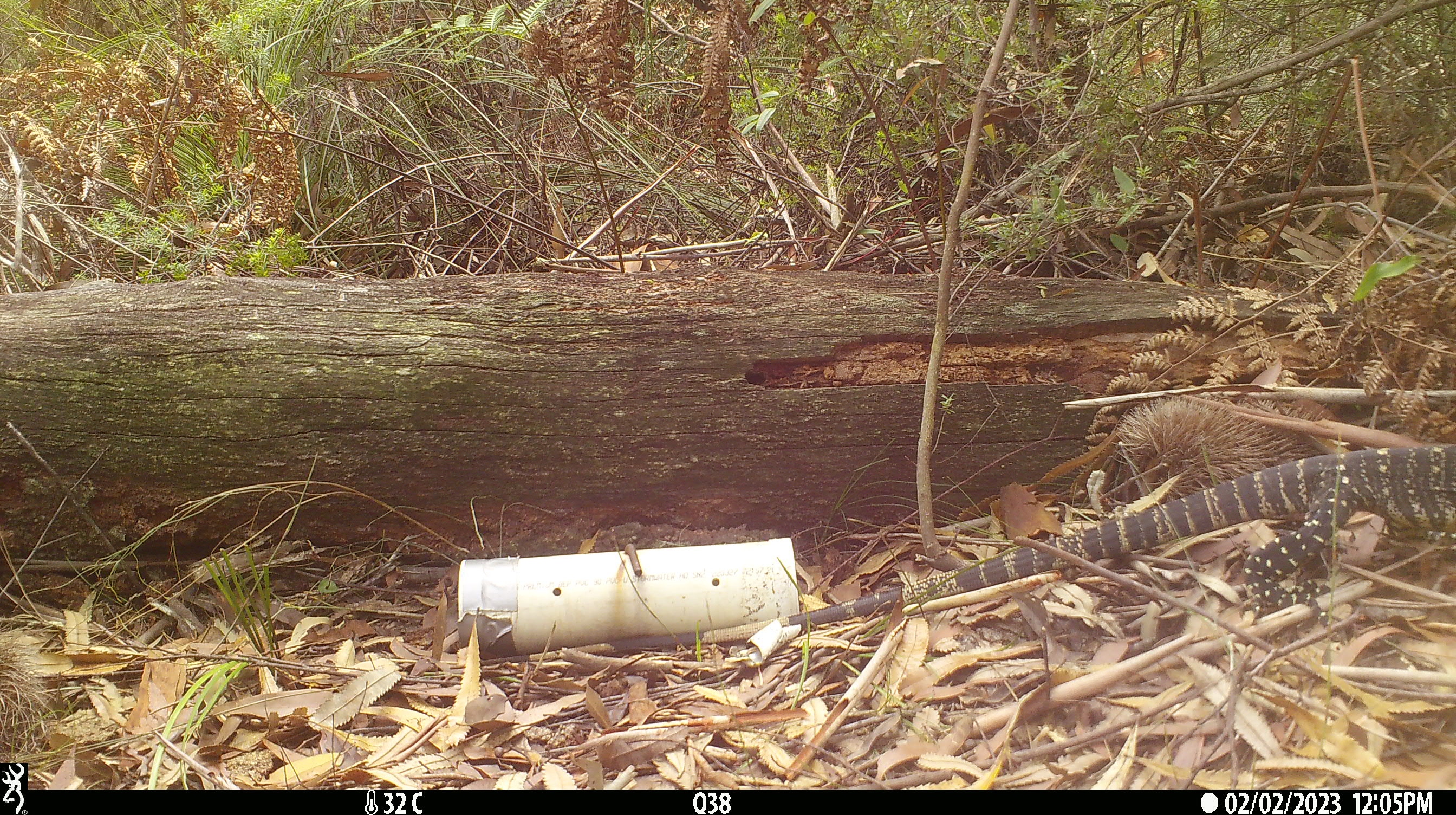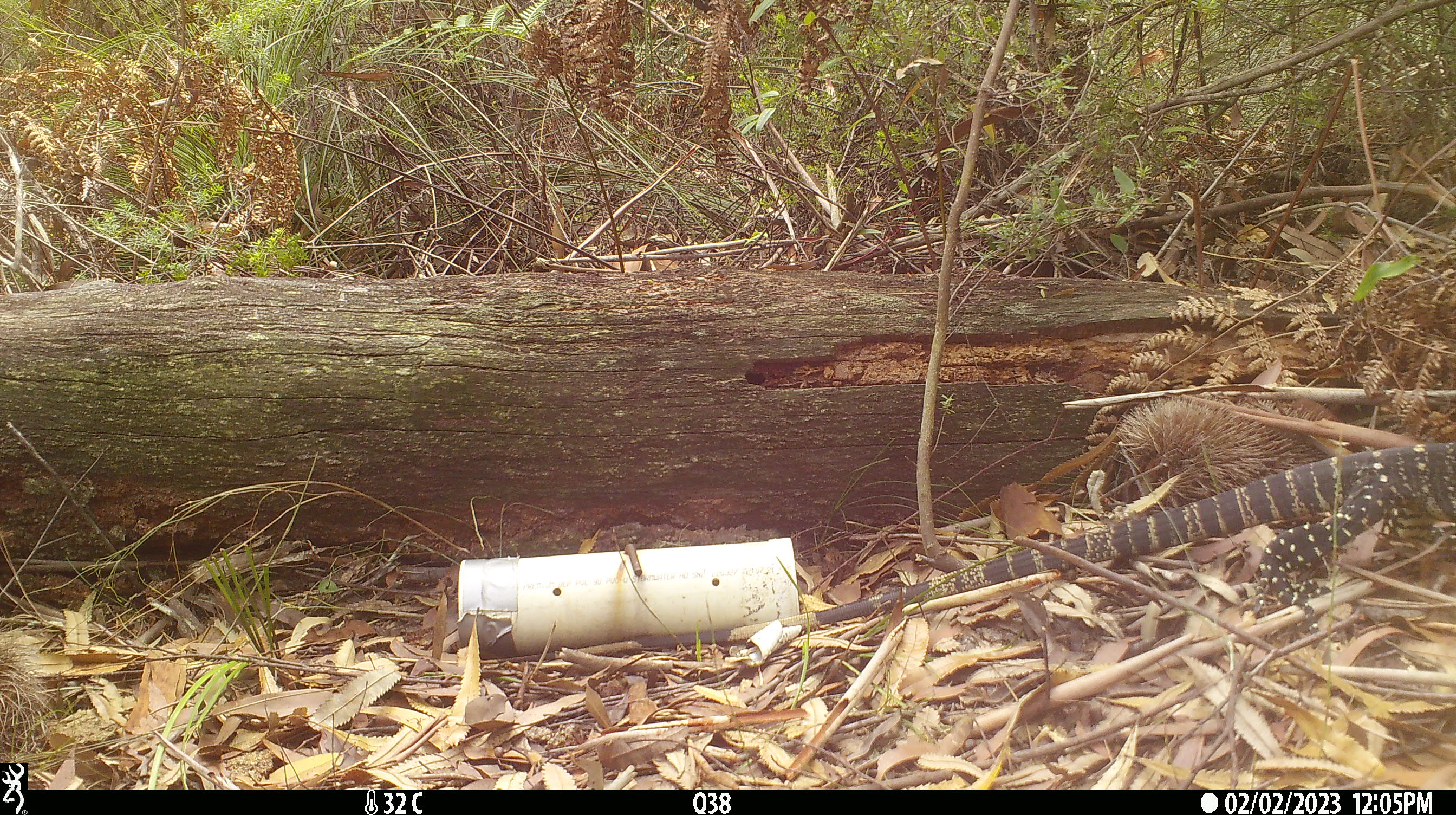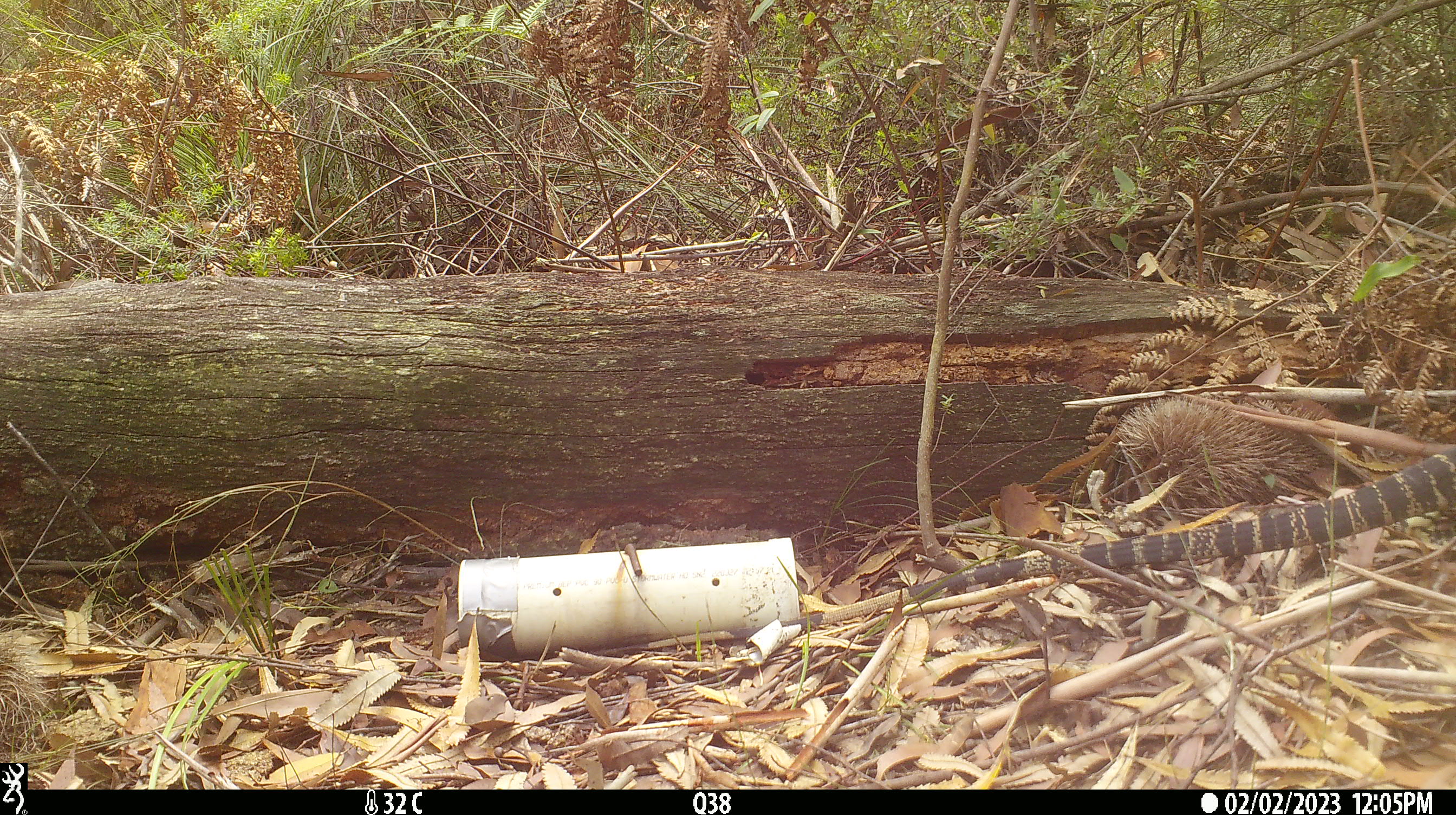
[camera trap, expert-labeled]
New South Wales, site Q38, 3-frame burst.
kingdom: Animalia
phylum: Chordata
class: Reptilia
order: Squamata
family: Varanidae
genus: Varanus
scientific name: Varanus varius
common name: lace monitor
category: goanna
Goanna (lace monitor) (Varanus varius).